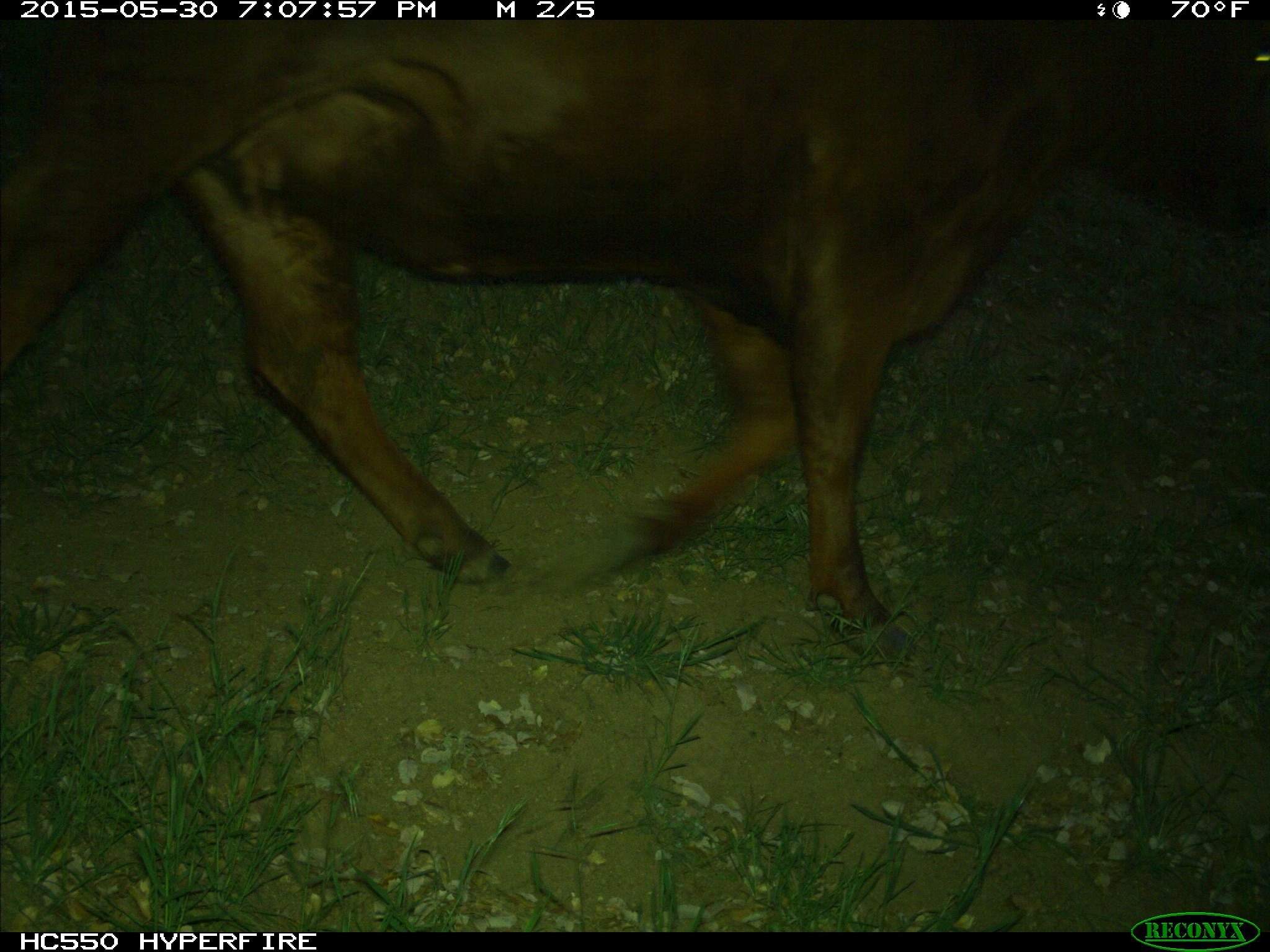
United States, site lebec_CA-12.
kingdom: Animalia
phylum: Chordata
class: Mammalia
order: Artiodactyla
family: Bovidae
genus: Bos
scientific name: Bos taurus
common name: domestic cow